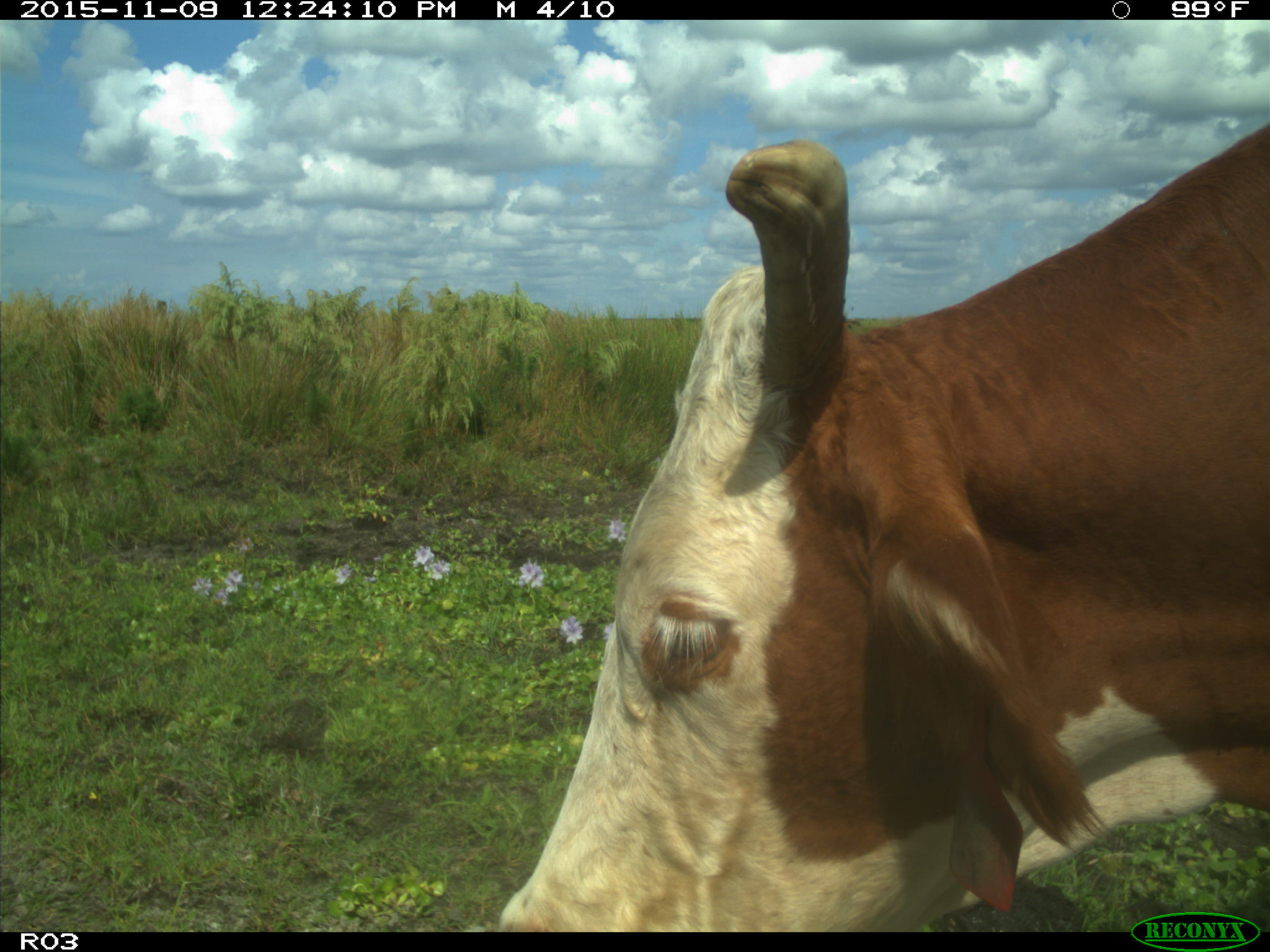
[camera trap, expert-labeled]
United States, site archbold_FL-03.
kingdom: Animalia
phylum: Chordata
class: Mammalia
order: Artiodactyla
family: Bovidae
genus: Bos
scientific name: Bos taurus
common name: domestic cow